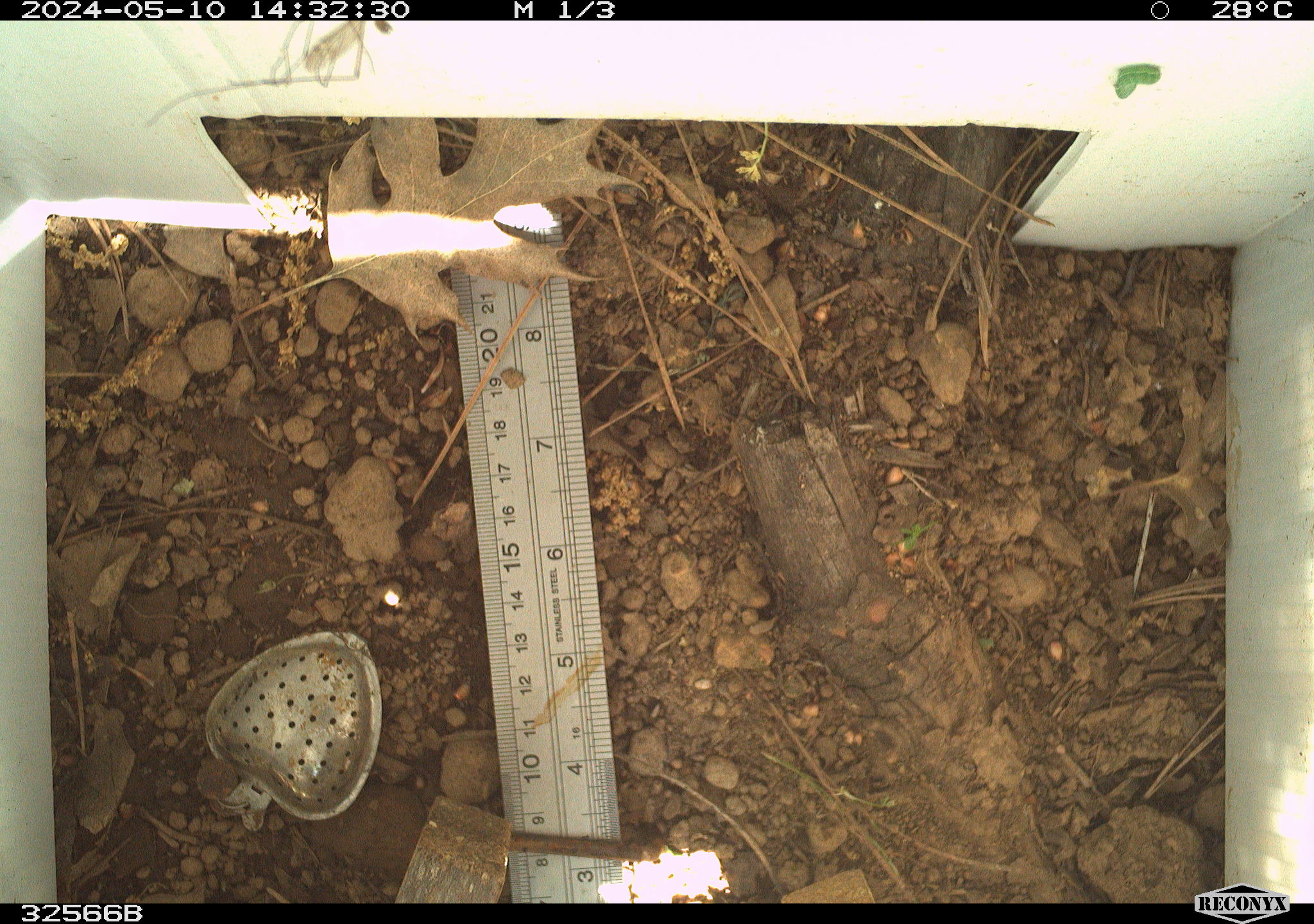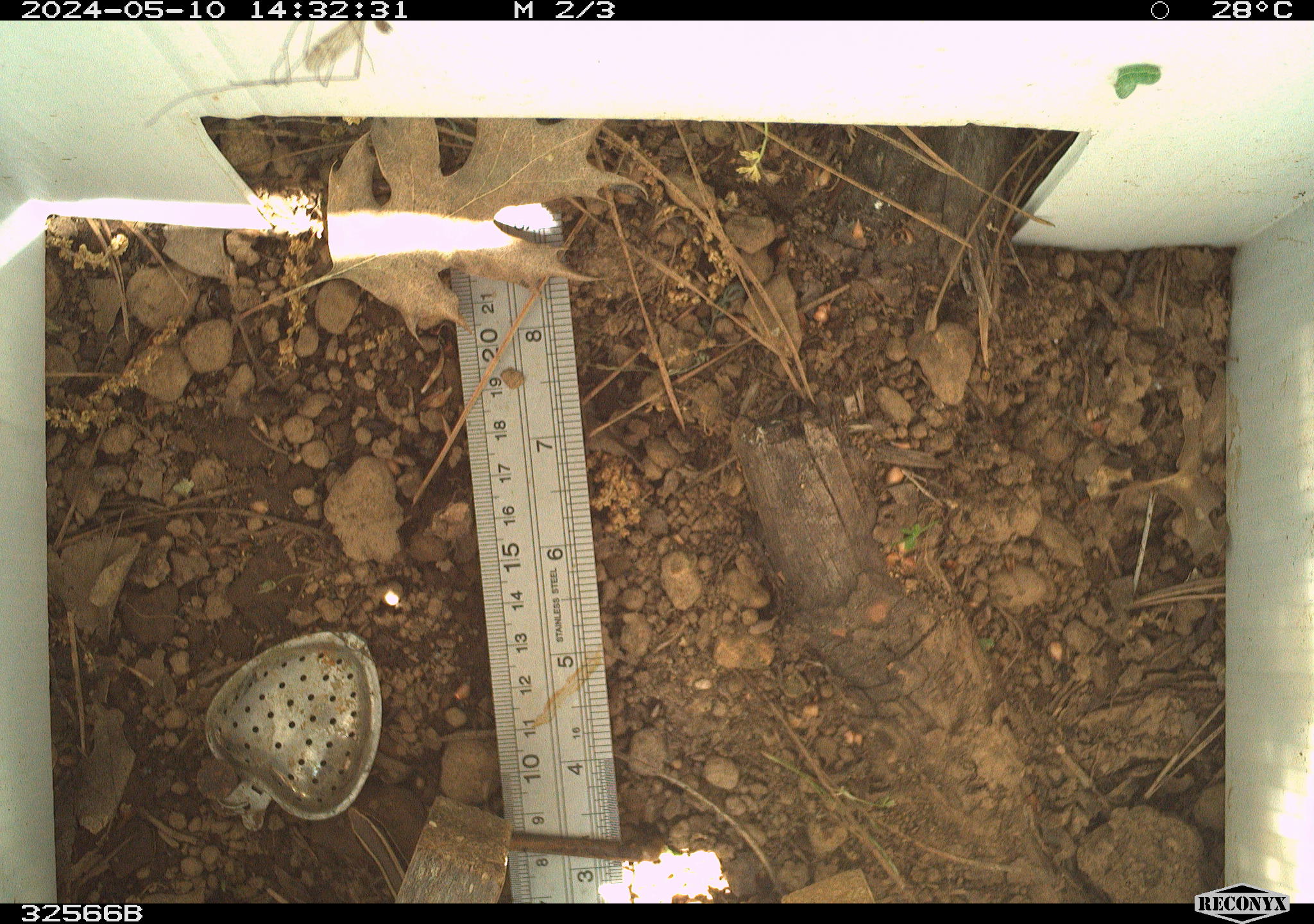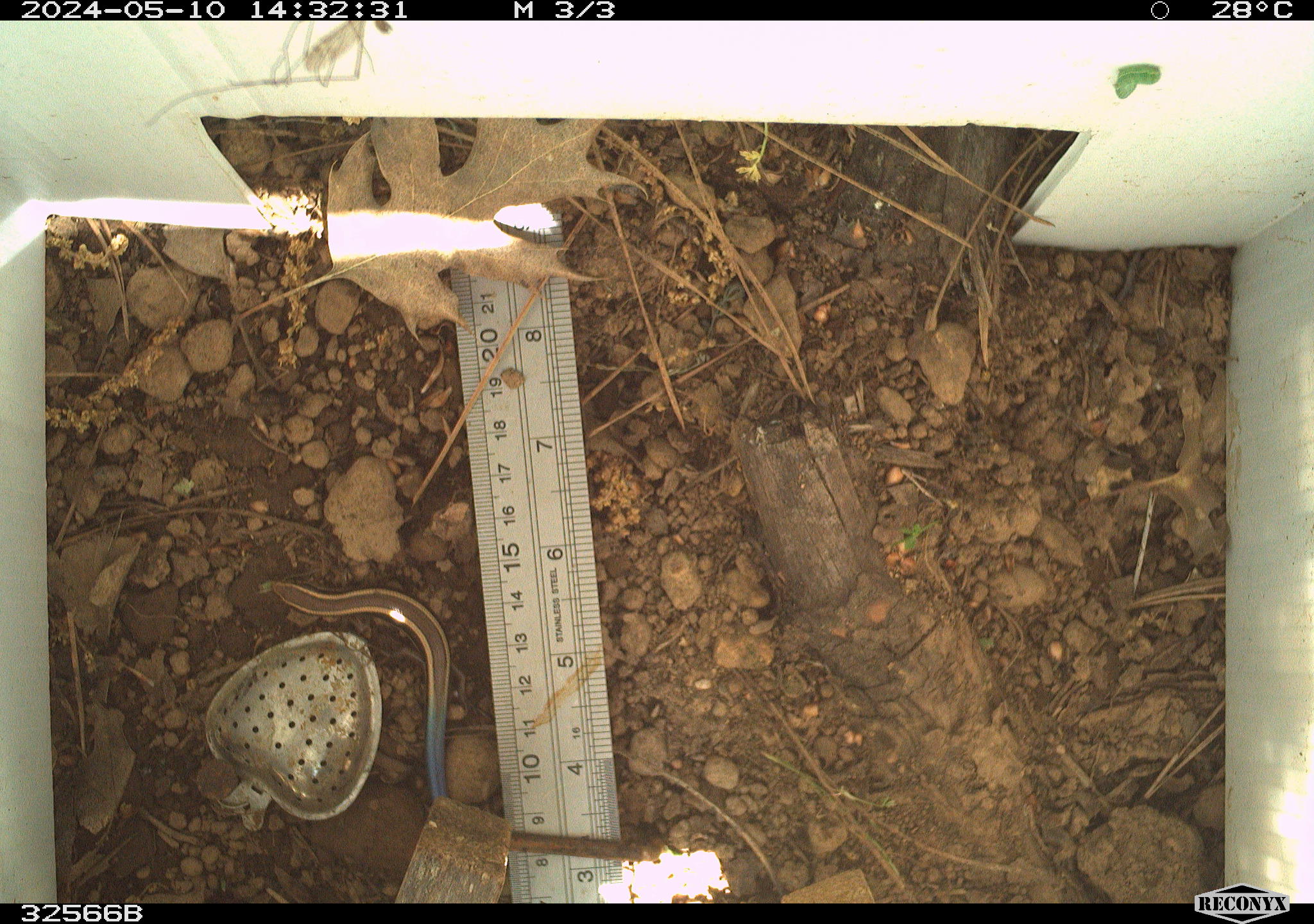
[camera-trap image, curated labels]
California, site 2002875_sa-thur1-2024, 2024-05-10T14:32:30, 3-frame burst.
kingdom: Animalia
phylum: Chordata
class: Reptilia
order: Squamata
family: Scincidae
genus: Plestiodon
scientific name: Plestiodon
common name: blue-tailed skinks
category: plestiodon species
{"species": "plestiodon species (blue-tailed skinks) (Plestiodon)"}